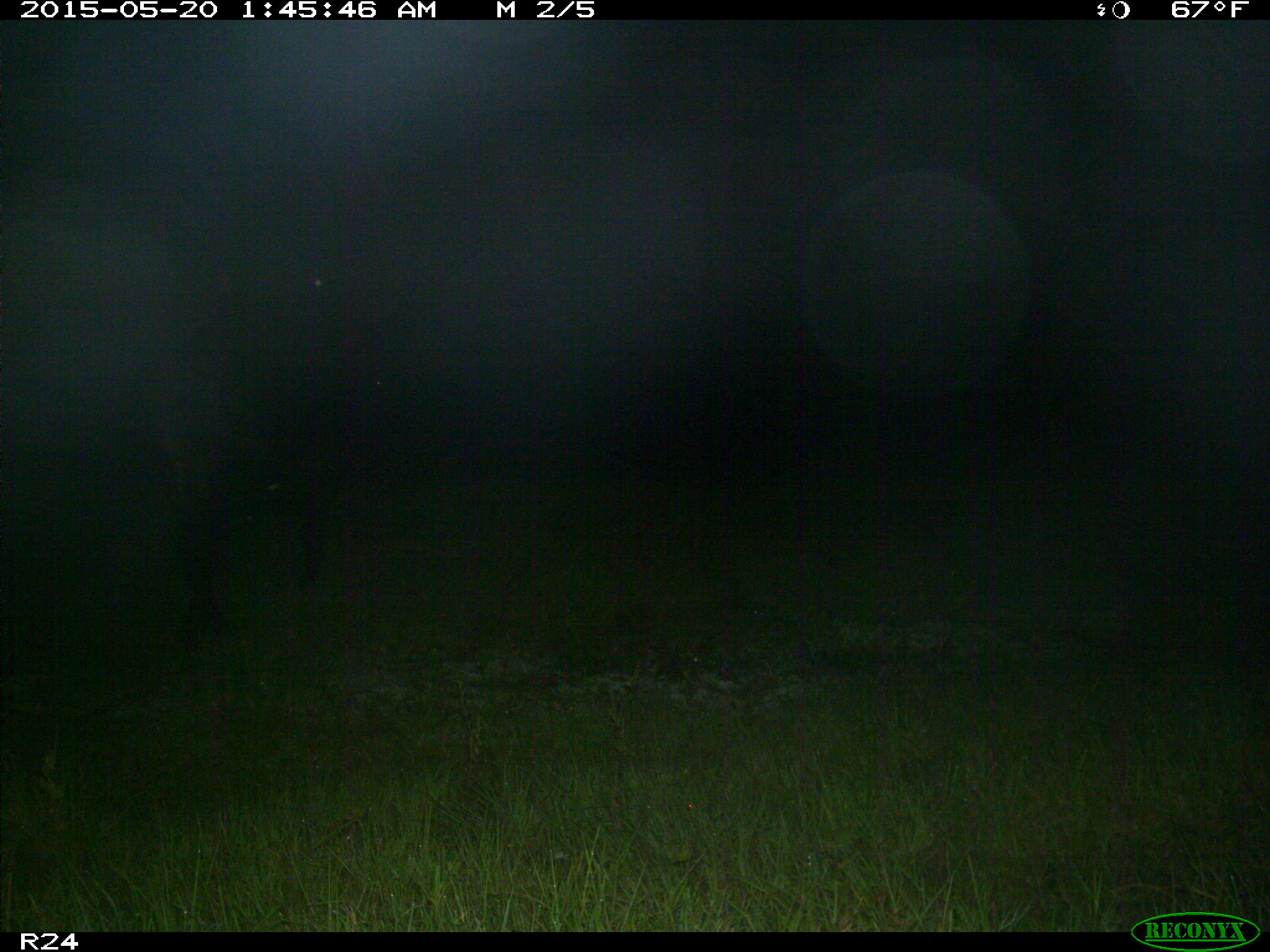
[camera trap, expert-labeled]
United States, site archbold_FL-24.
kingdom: Animalia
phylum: Chordata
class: Mammalia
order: Artiodactyla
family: Bovidae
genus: Bos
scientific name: Bos taurus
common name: domestic cow